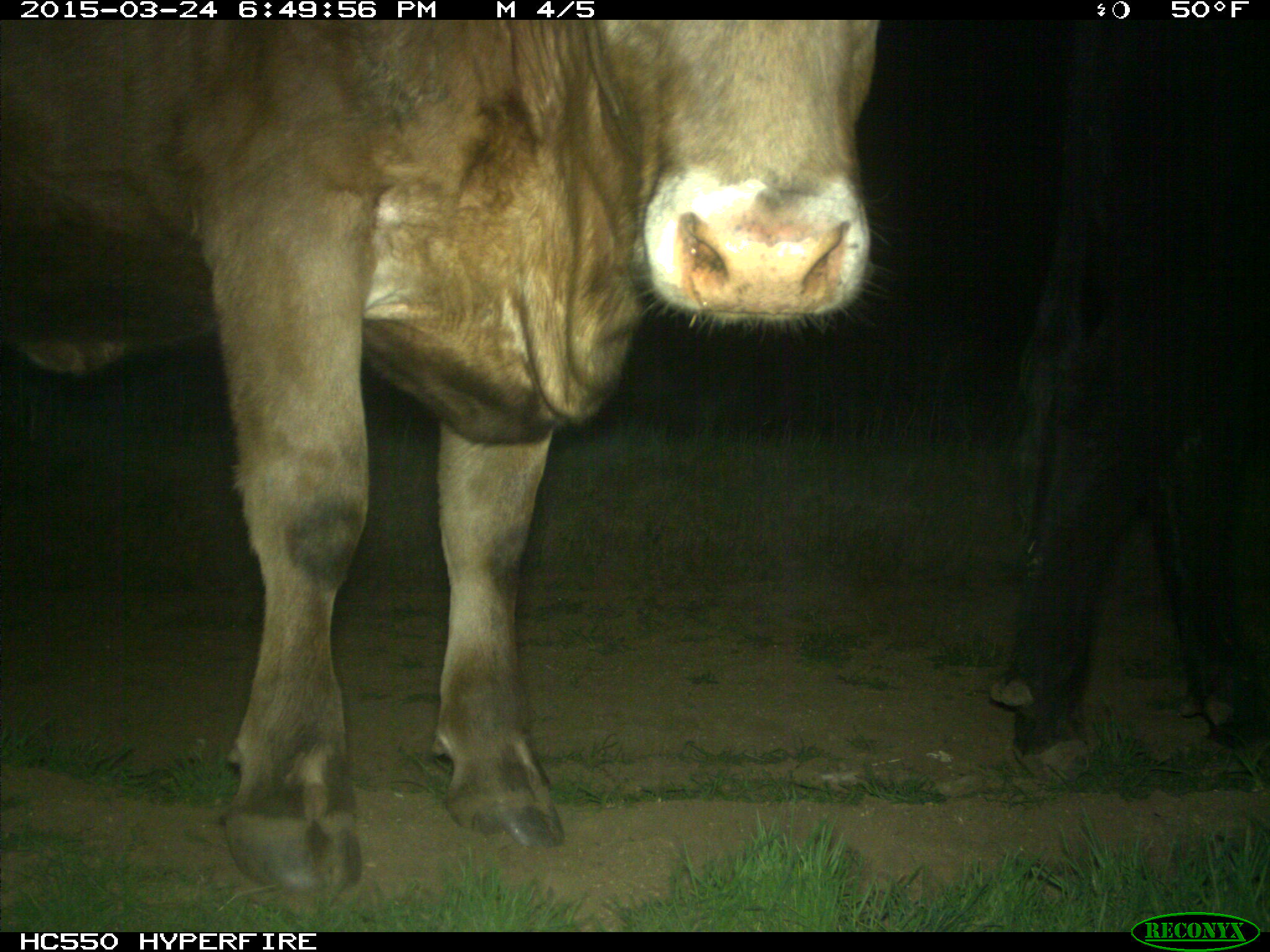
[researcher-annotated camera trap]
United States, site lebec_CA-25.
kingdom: Animalia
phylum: Chordata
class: Mammalia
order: Artiodactyla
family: Bovidae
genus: Bos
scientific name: Bos taurus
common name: domestic cow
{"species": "Bos taurus (domestic cow)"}